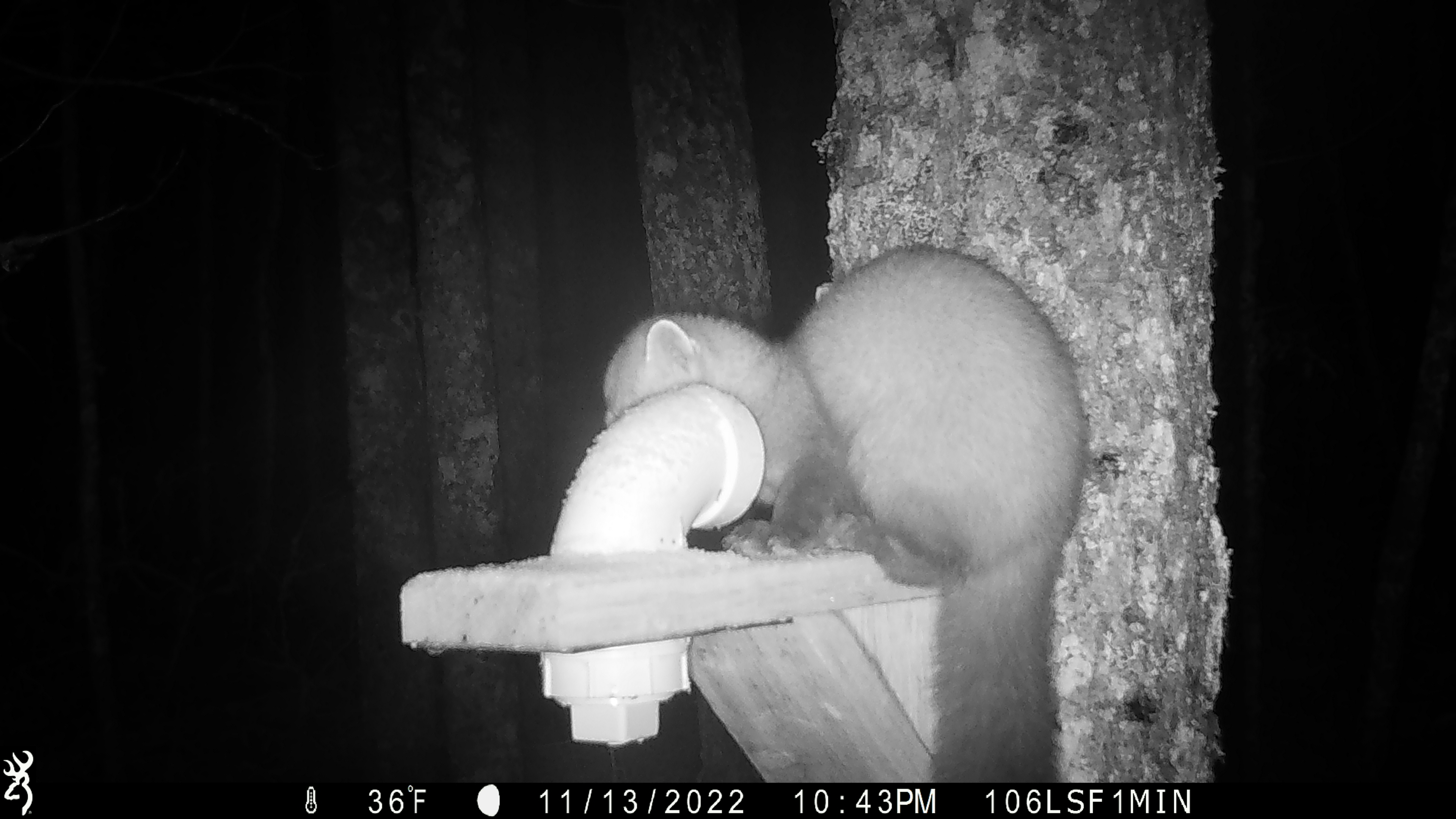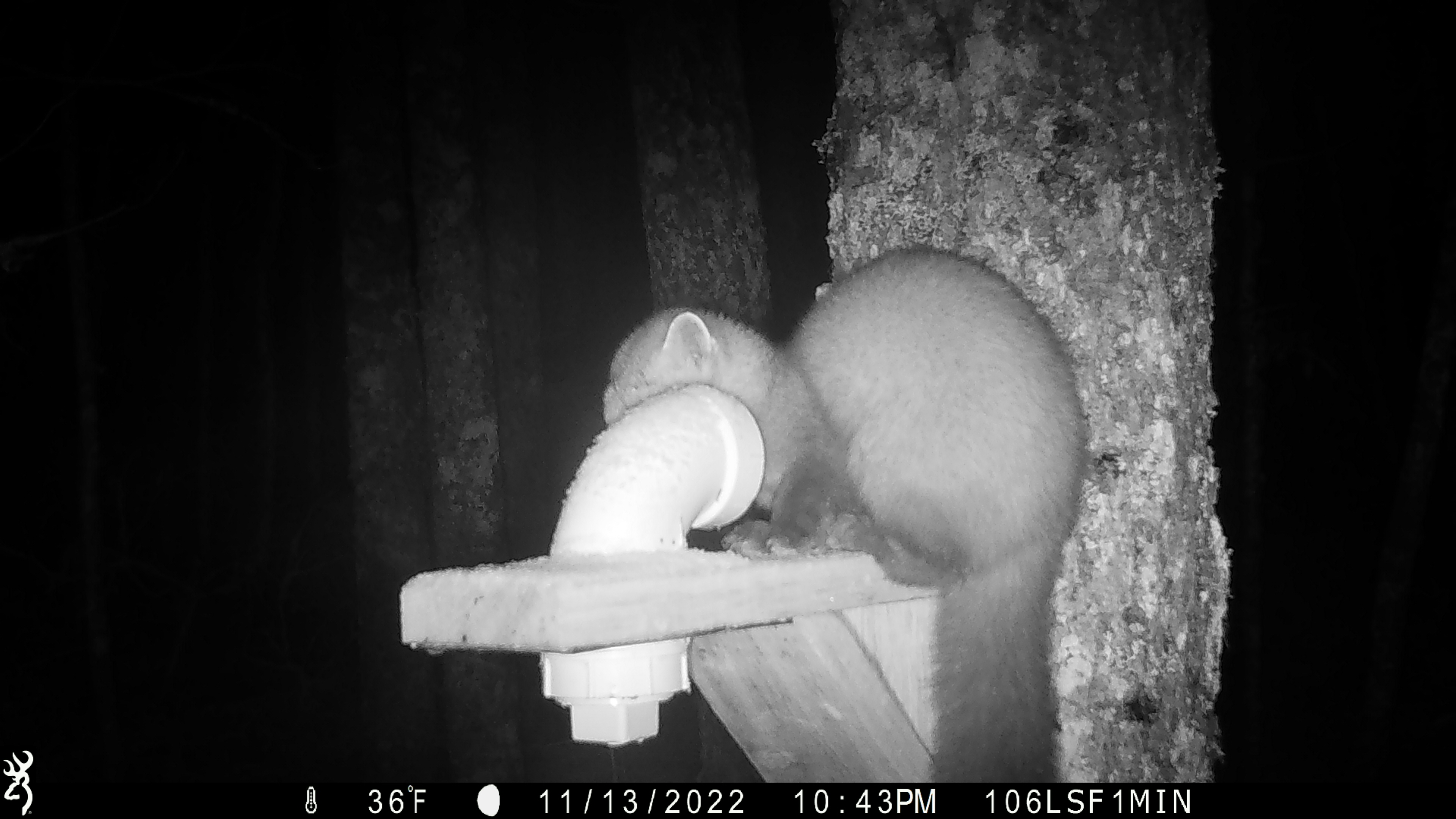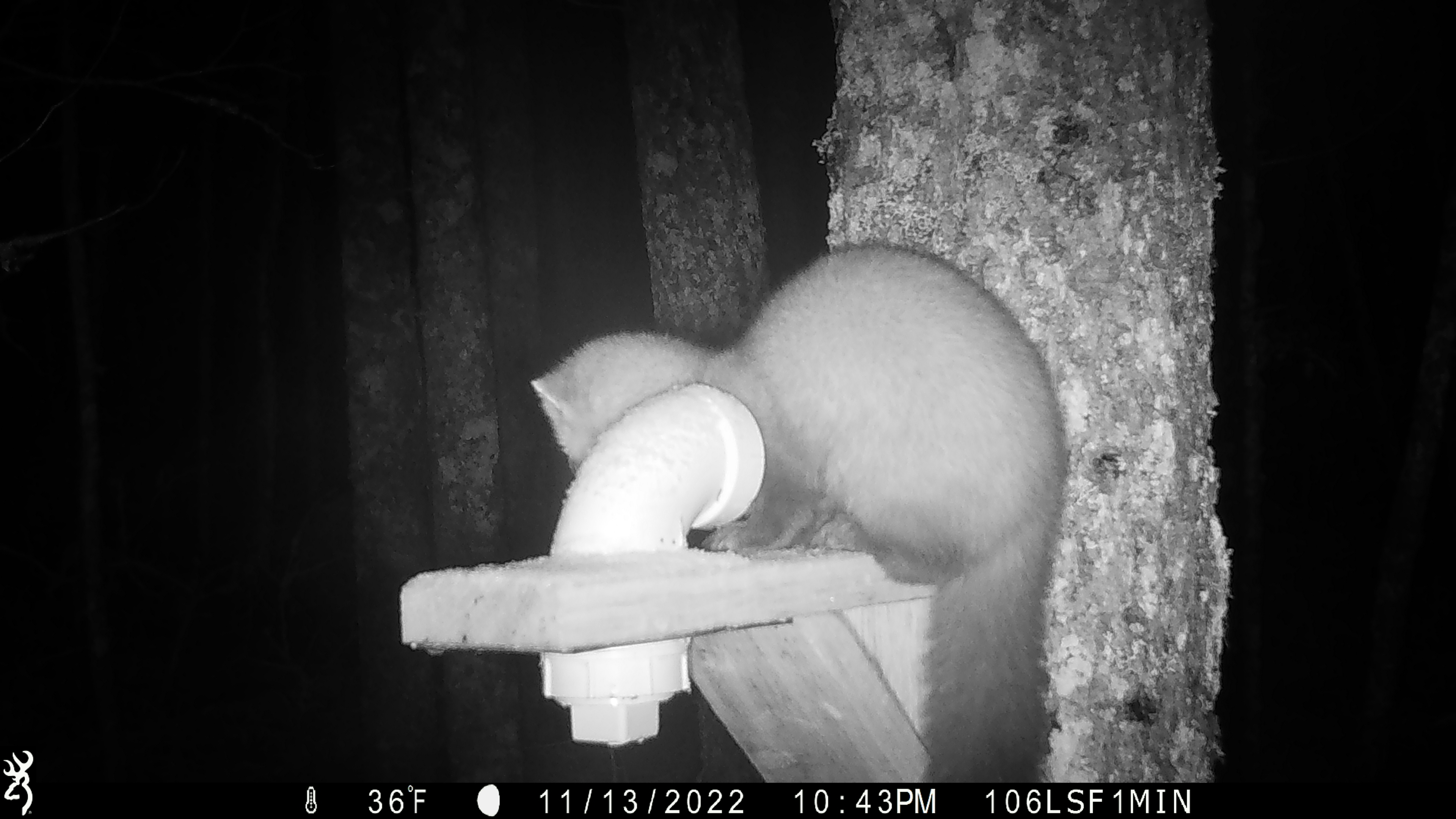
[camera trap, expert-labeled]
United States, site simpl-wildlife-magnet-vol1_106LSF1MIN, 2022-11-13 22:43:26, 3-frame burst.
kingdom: Animalia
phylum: Chordata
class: Mammalia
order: Carnivora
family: Mustelidae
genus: Martes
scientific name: Martes americana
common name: american marten